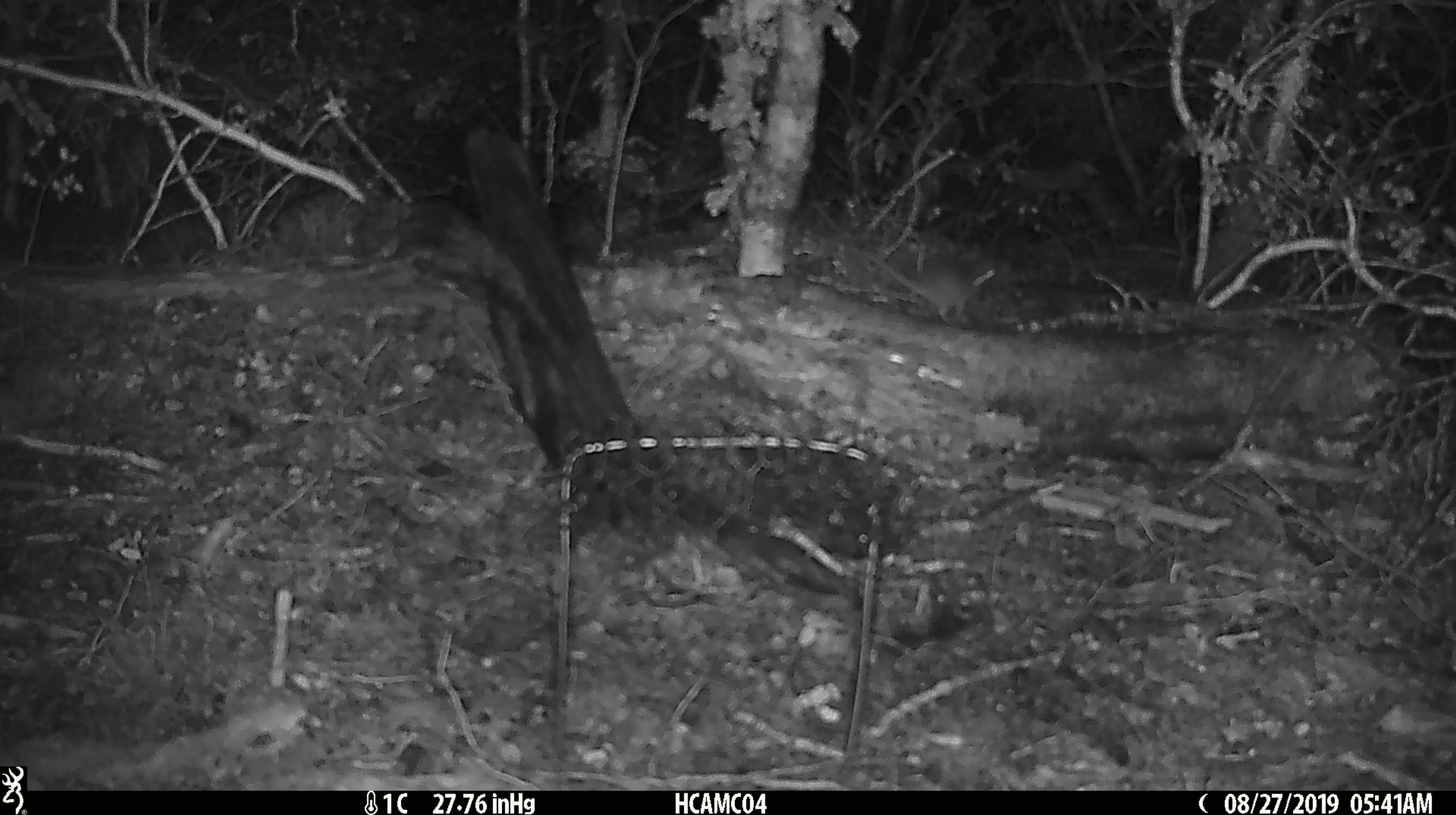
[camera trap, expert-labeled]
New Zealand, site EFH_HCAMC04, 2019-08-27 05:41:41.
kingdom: Animalia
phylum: Chordata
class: Mammalia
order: Rodentia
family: Muridae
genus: Mus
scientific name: Mus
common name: mouse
Mouse (Mus).